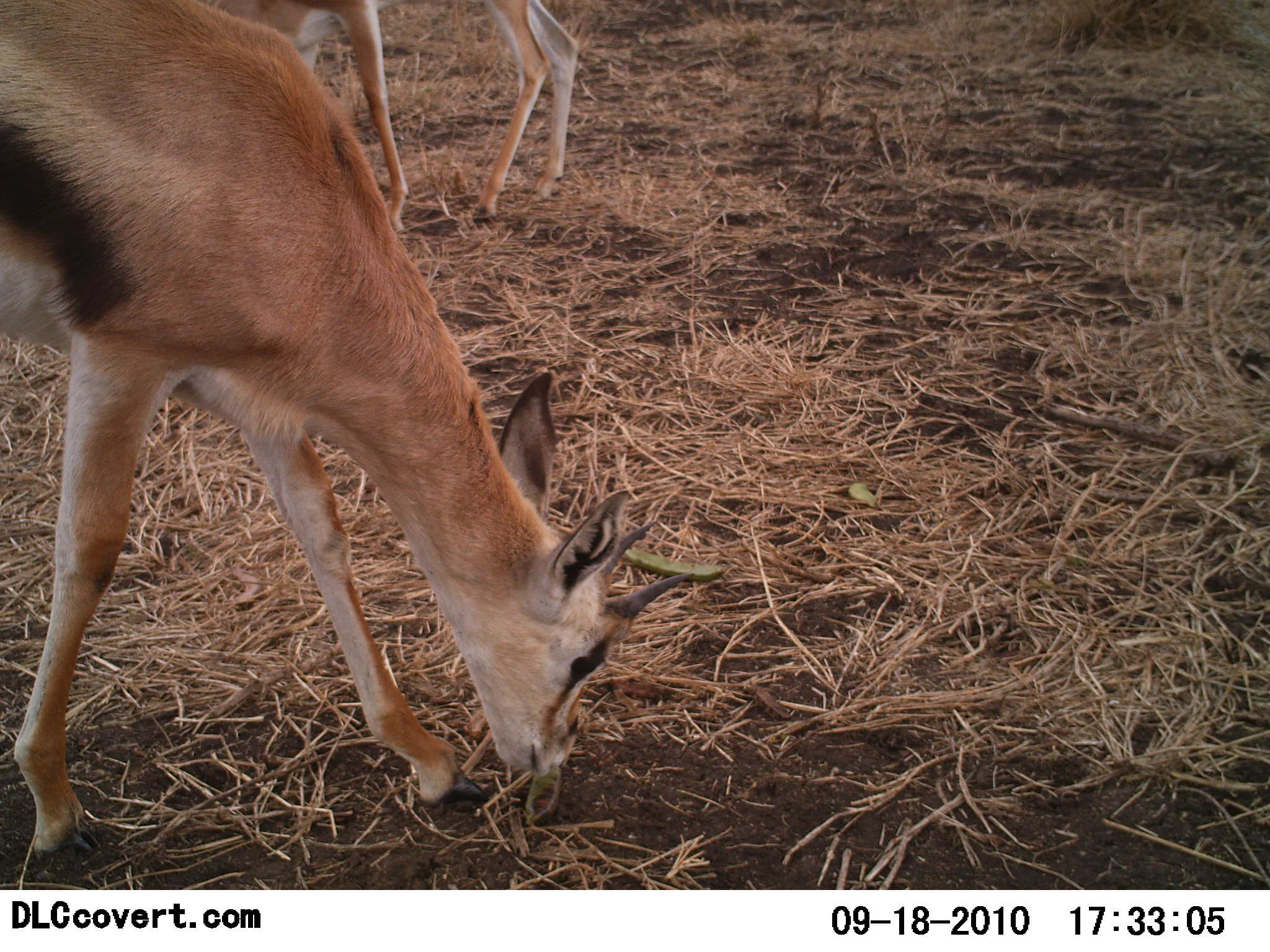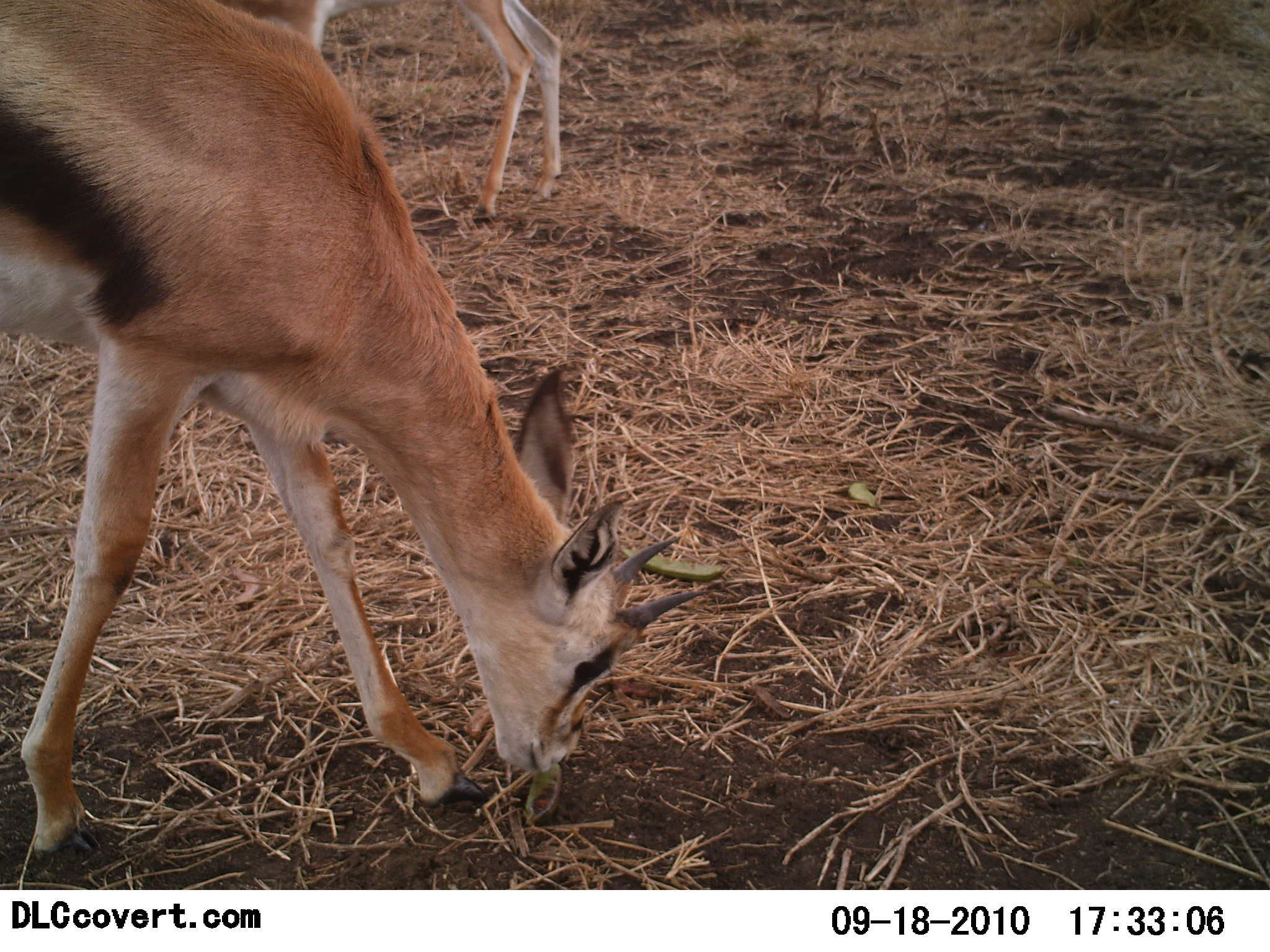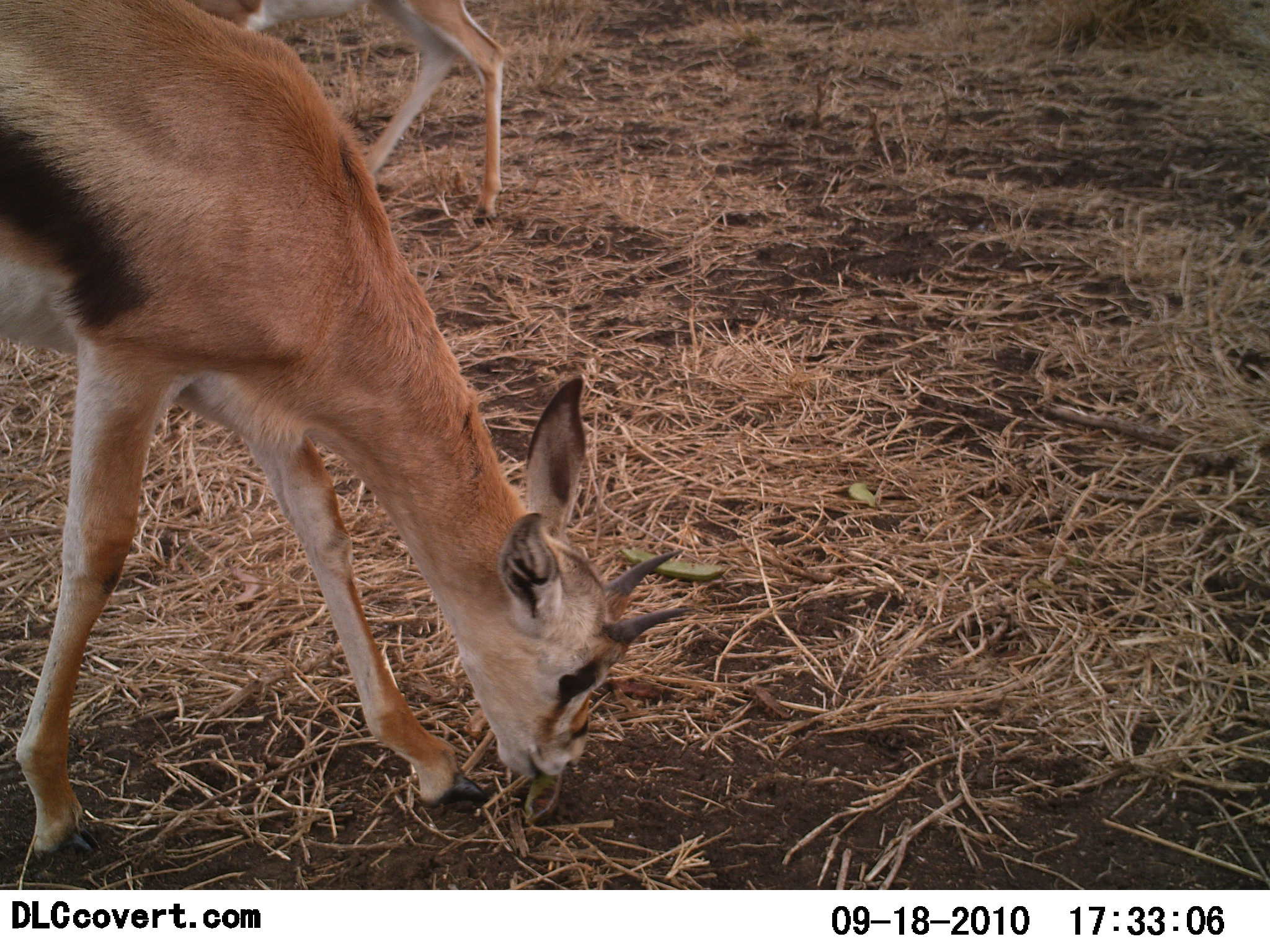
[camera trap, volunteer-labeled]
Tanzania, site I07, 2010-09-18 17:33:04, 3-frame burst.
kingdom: Animalia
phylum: Chordata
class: Mammalia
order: Artiodactyla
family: Bovidae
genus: Eudorcas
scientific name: Eudorcas thomsonii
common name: thomson's gazelle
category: gazellethomsons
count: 2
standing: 27%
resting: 0%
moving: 0%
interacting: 0%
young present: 0%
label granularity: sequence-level